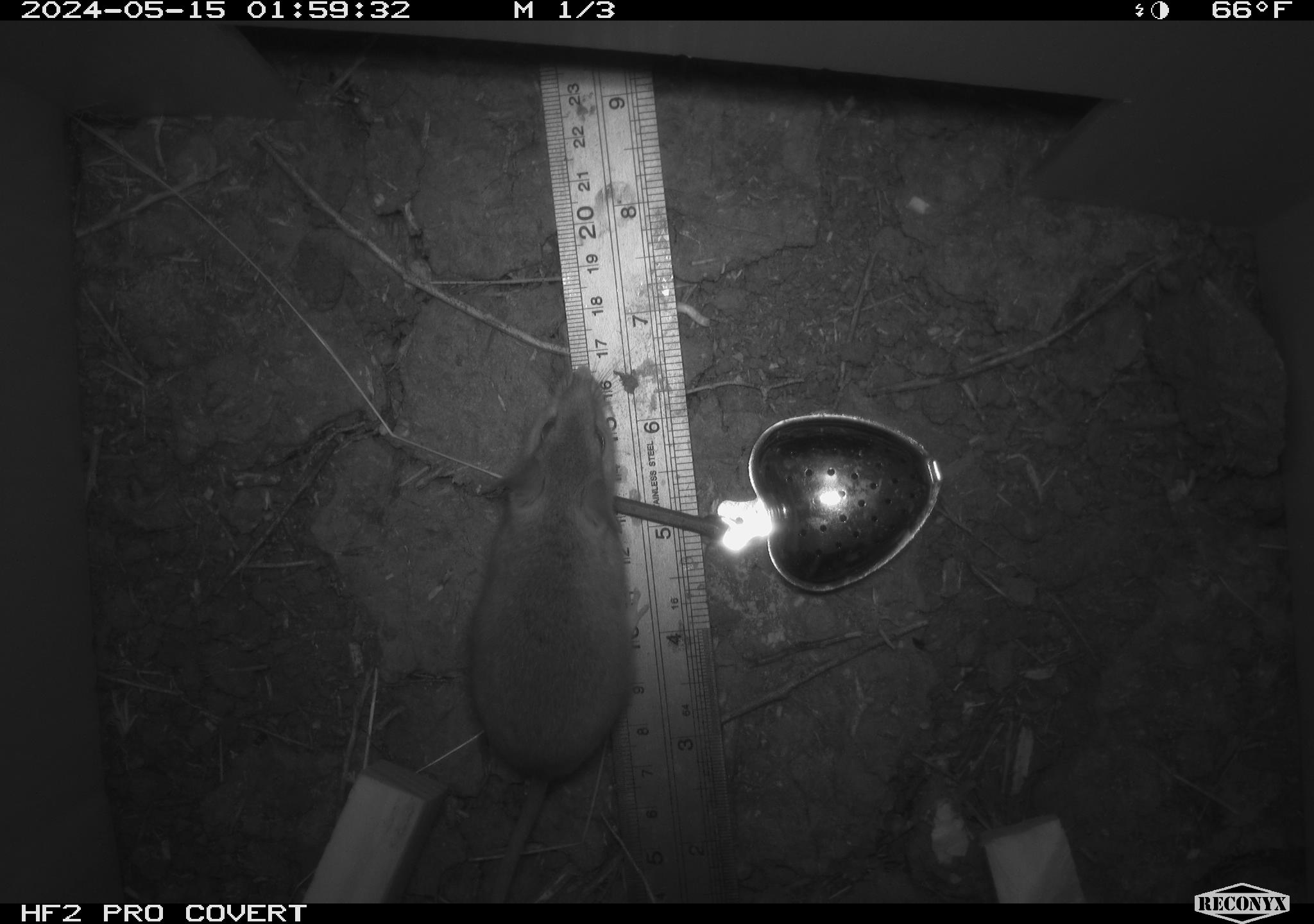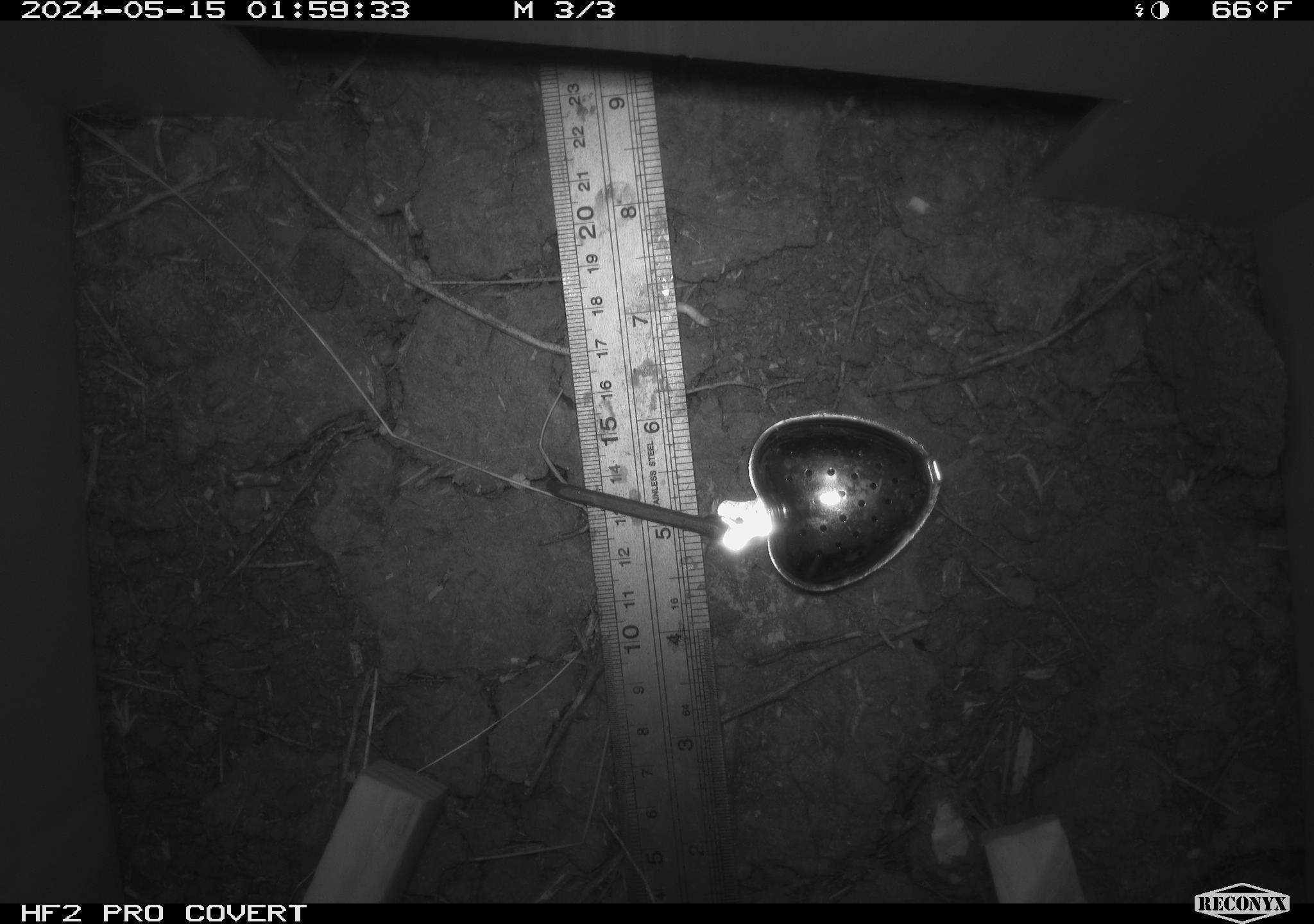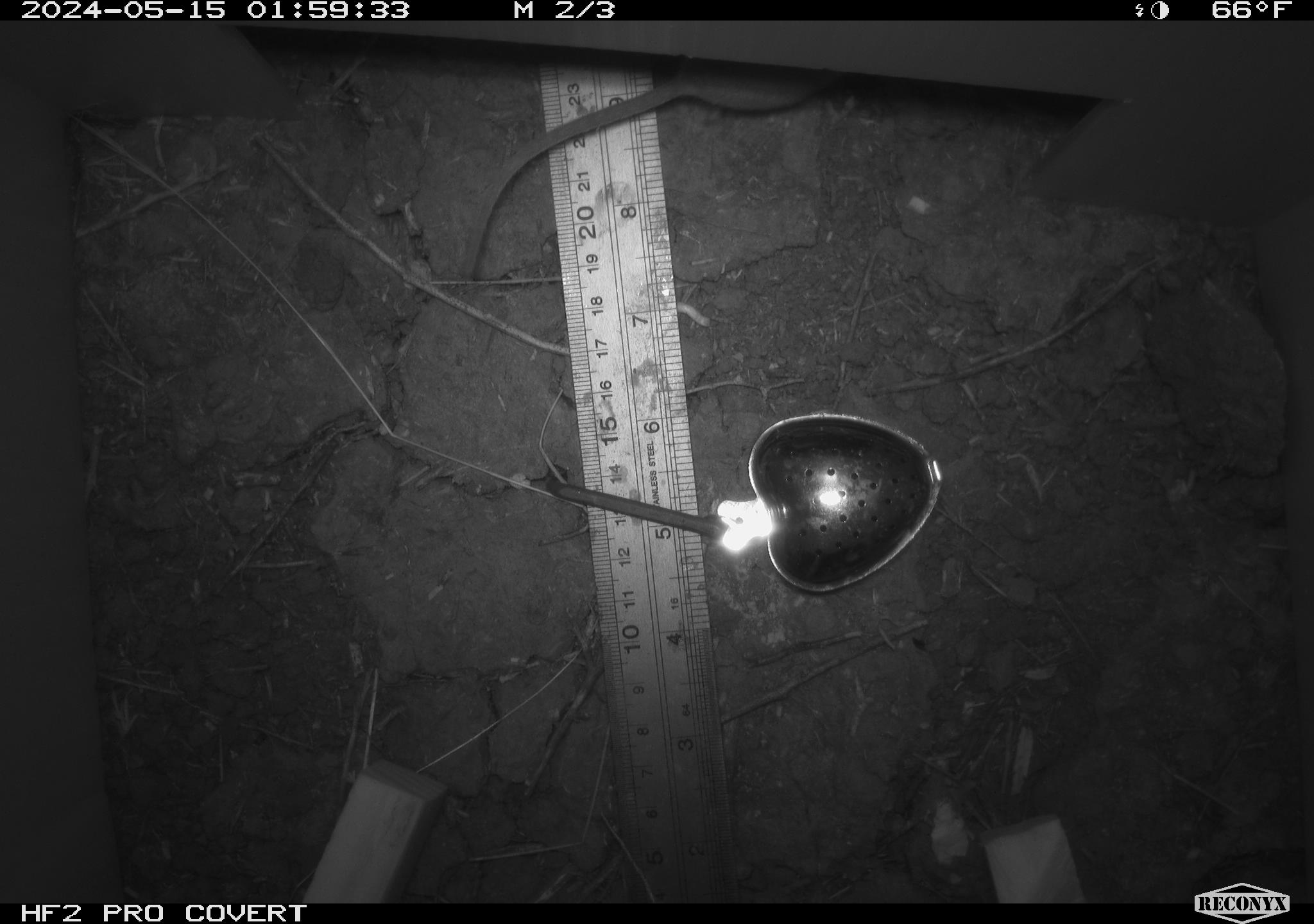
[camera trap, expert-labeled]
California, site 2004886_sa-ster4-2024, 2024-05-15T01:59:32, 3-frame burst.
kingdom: Animalia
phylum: Chordata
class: Mammalia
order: Rodentia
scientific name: Rodentia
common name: mouse species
Mouse species (Rodentia).